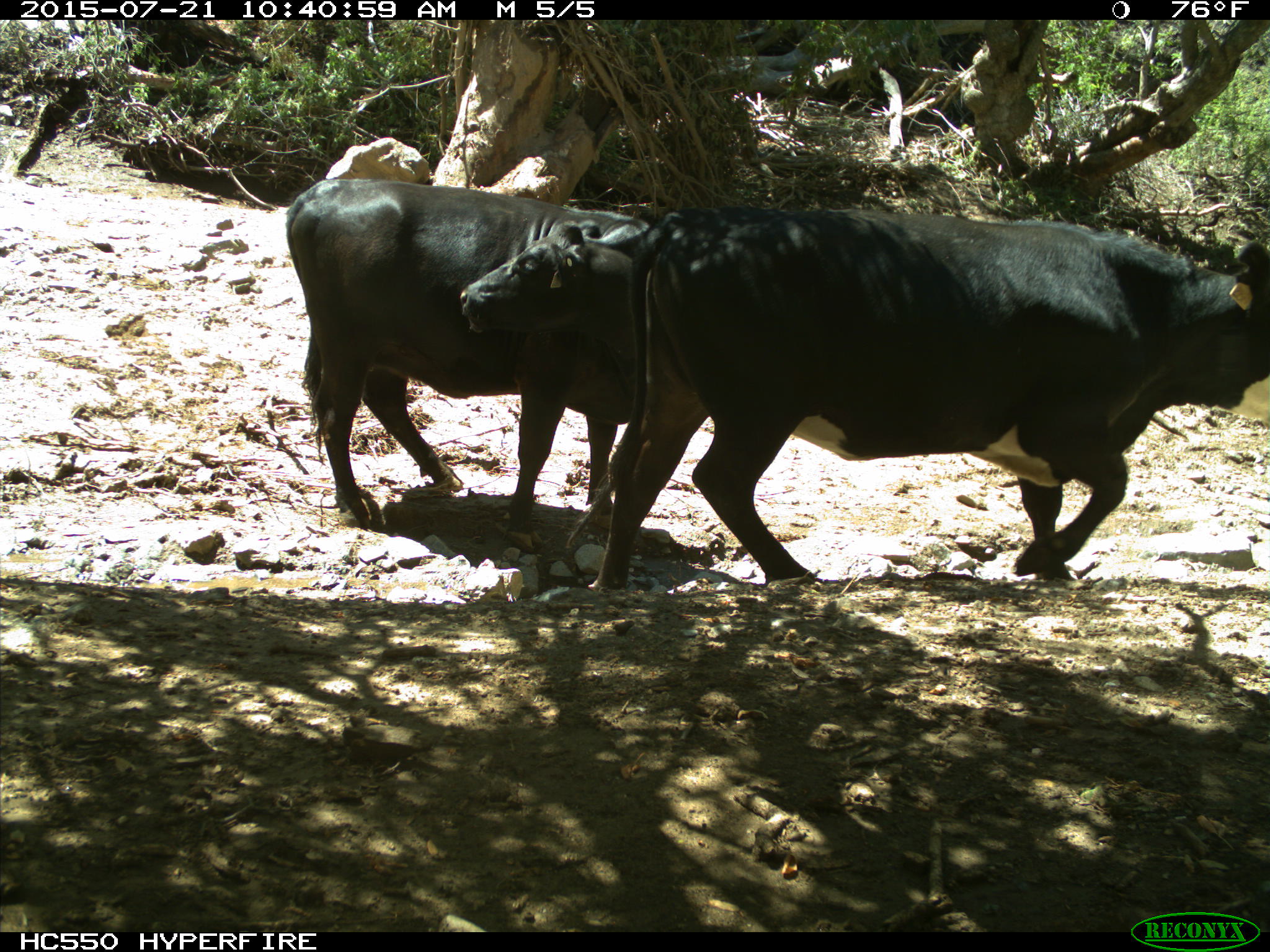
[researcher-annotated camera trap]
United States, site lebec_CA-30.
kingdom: Animalia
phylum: Chordata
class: Mammalia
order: Artiodactyla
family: Bovidae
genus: Bos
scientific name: Bos taurus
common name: domestic cow